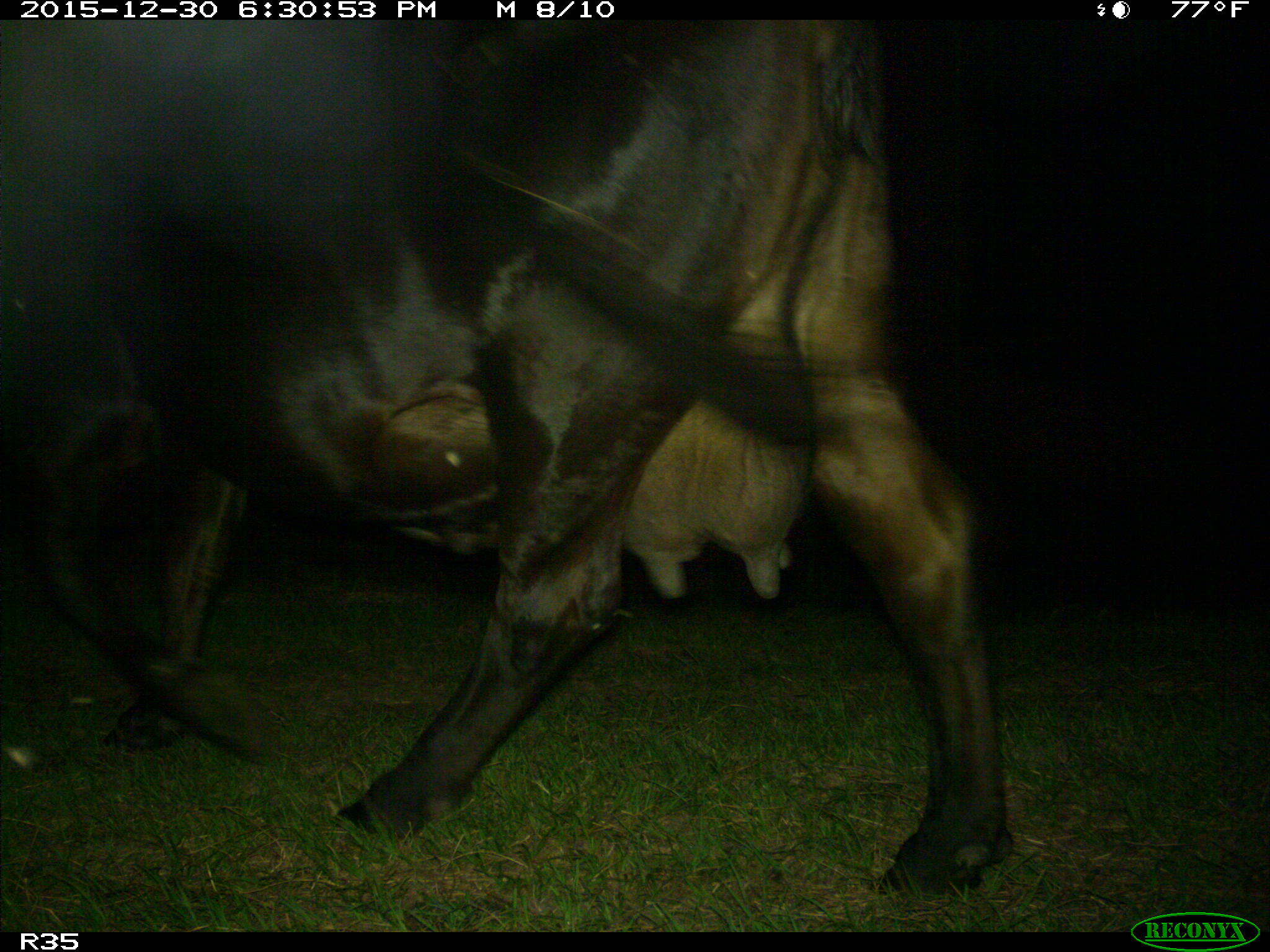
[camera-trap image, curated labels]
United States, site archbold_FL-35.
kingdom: Animalia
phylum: Chordata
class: Mammalia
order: Artiodactyla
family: Bovidae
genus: Bos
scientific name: Bos taurus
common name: domestic cow